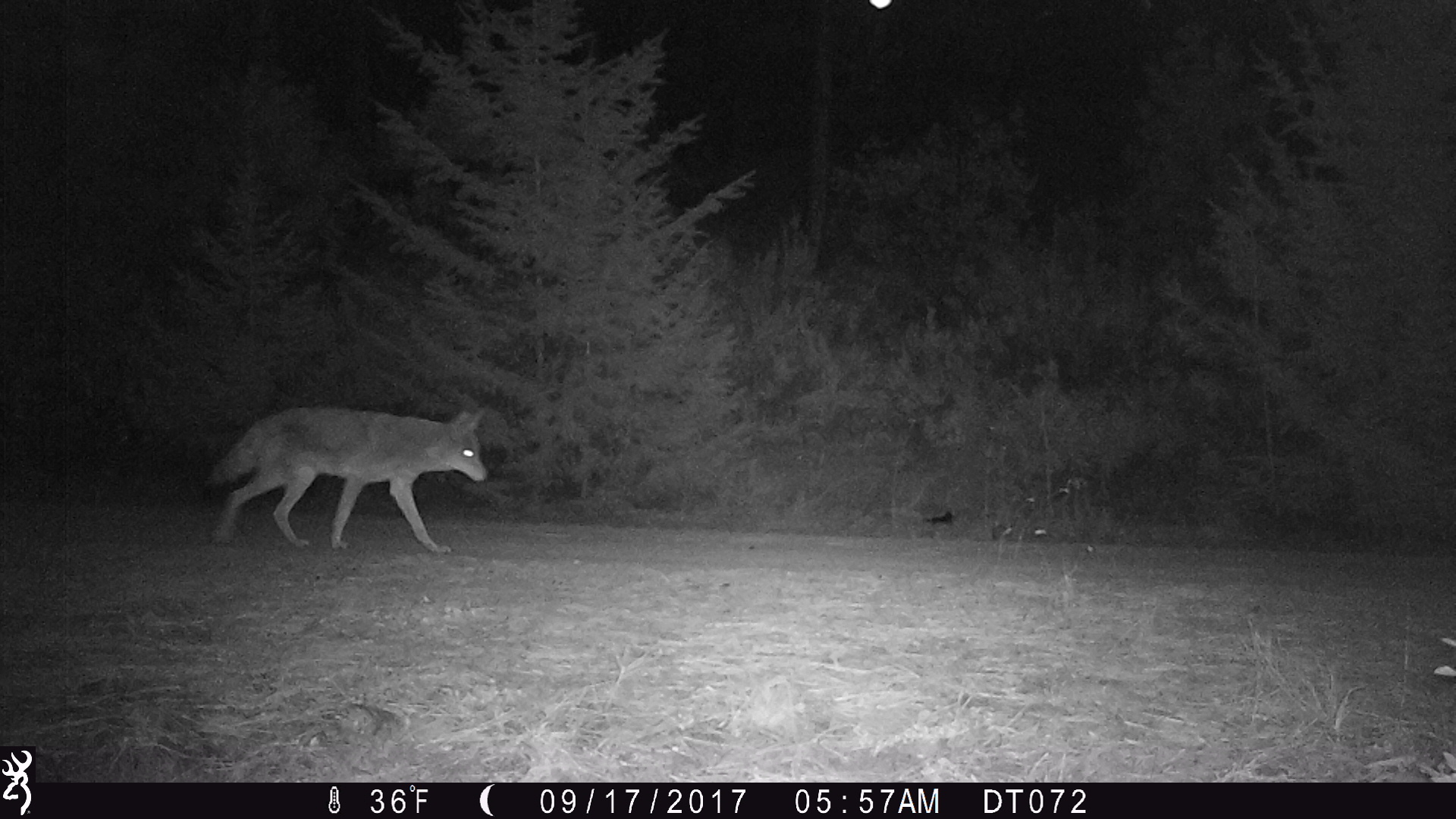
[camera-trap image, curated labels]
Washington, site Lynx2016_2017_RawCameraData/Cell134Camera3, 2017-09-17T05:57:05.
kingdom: Animalia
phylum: Chordata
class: Mammalia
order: Carnivora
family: Canidae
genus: Canis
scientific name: Canis latrans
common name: coyote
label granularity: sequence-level